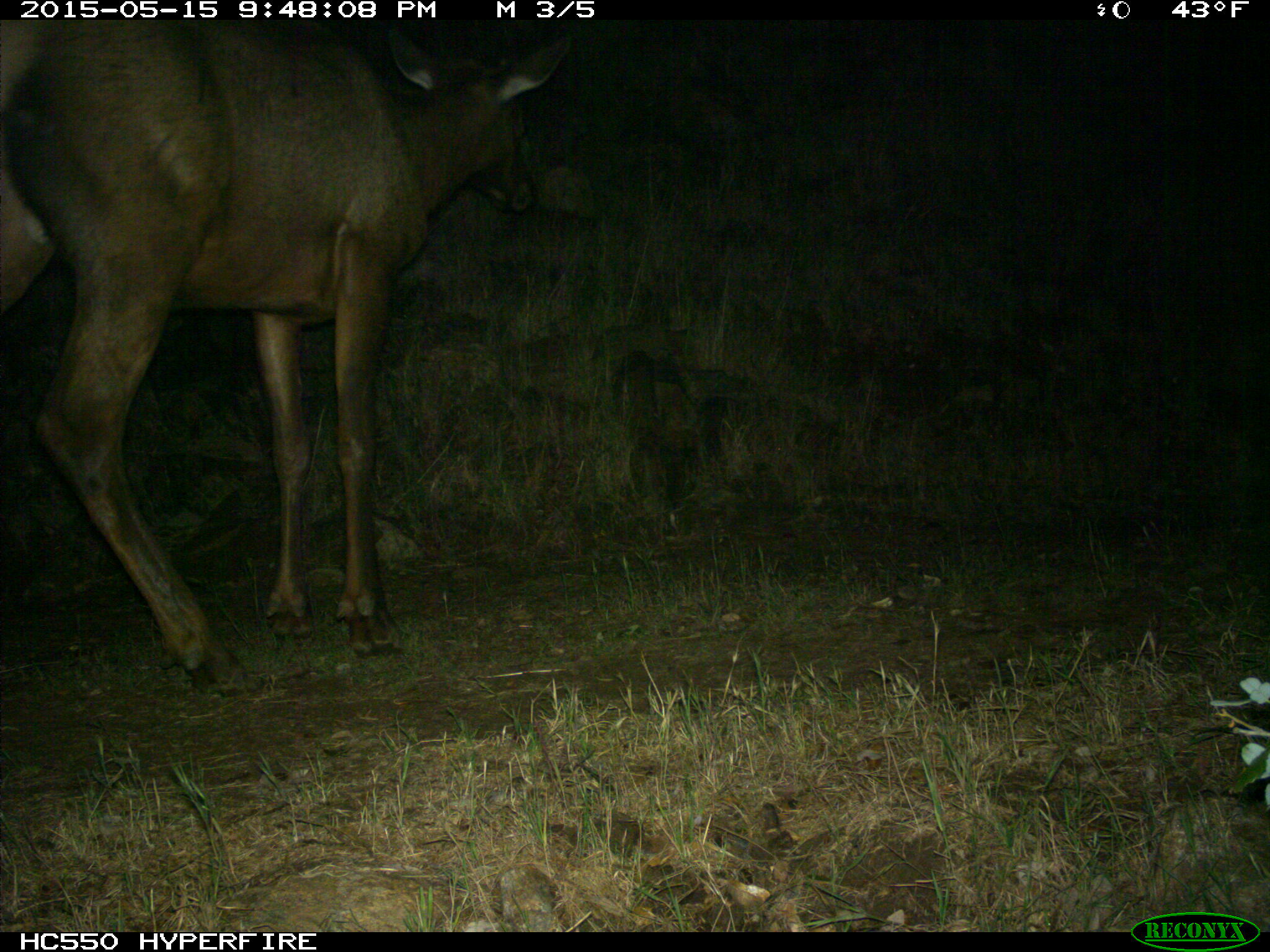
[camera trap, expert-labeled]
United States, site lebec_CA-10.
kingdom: Animalia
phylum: Chordata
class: Mammalia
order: Artiodactyla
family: Cervidae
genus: Cervus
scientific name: Cervus canadensis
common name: elk